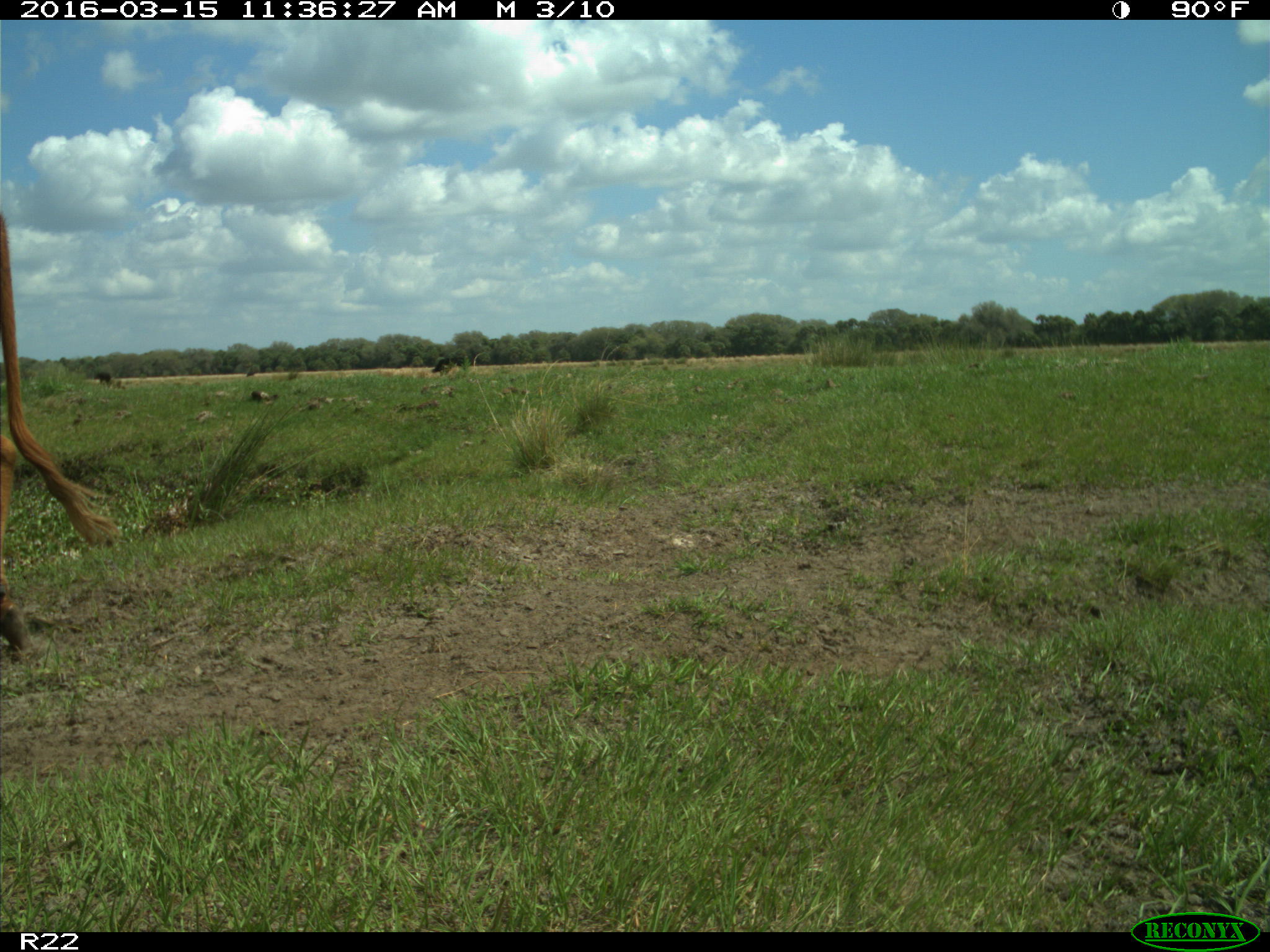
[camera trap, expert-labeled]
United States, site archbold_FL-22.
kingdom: Animalia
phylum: Chordata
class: Mammalia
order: Artiodactyla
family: Bovidae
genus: Bos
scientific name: Bos taurus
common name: domestic cow